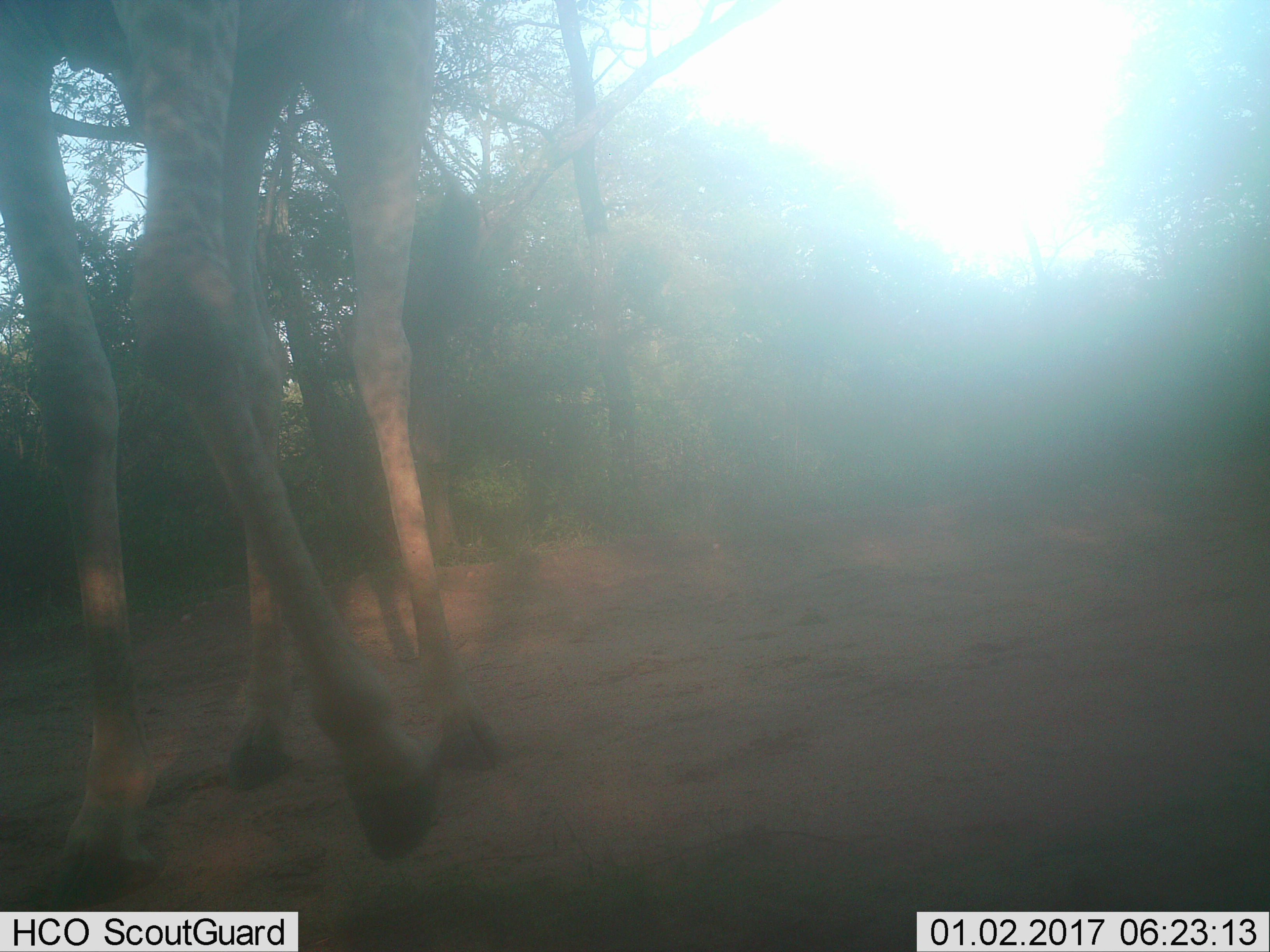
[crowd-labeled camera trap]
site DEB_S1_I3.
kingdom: Animalia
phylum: Chordata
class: Mammalia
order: Artiodactyla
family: Giraffidae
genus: Giraffa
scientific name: Giraffa camelopardalis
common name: giraffe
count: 1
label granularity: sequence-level